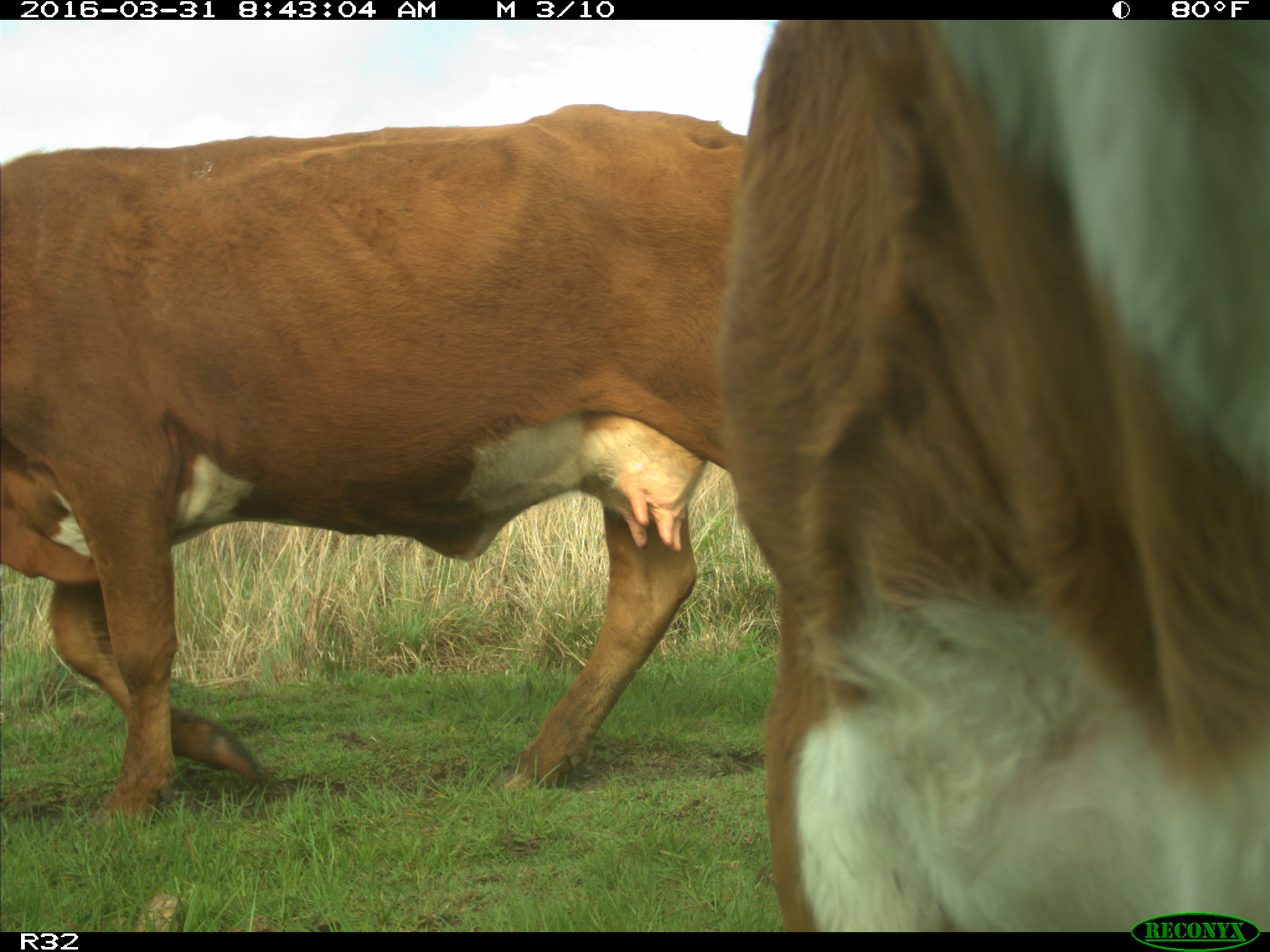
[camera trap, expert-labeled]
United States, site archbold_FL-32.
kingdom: Animalia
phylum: Chordata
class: Mammalia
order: Artiodactyla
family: Bovidae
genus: Bos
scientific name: Bos taurus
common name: domestic cow